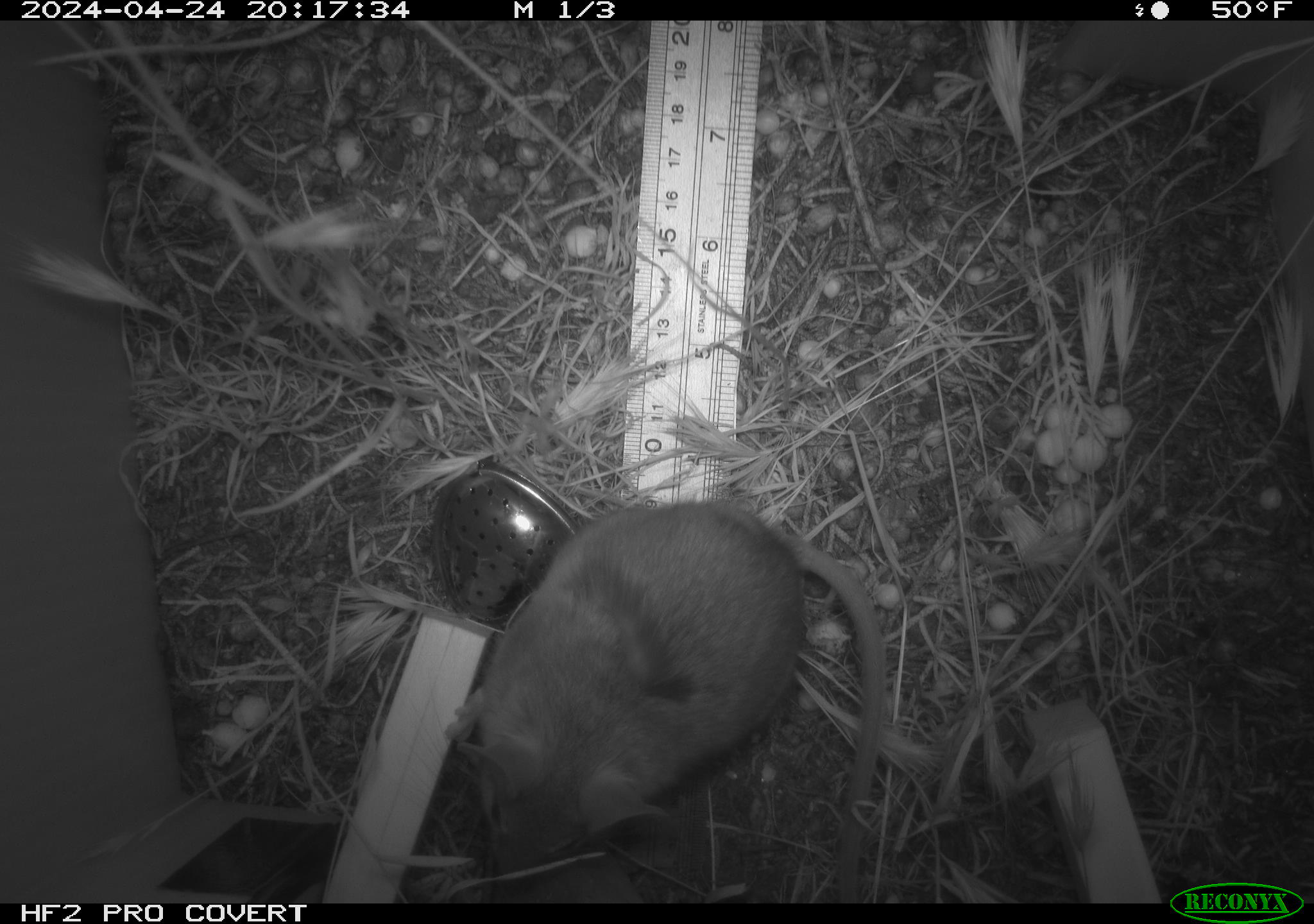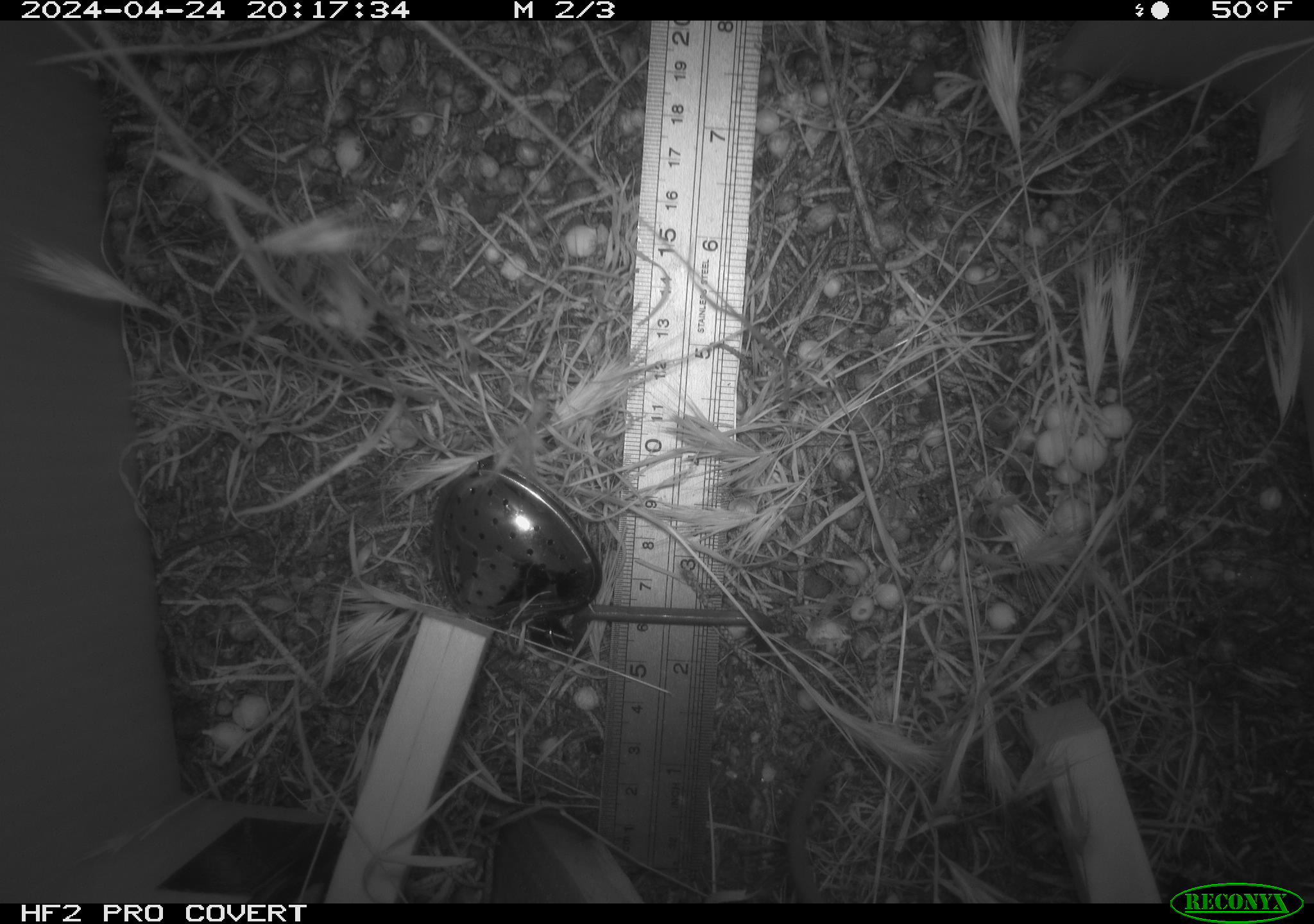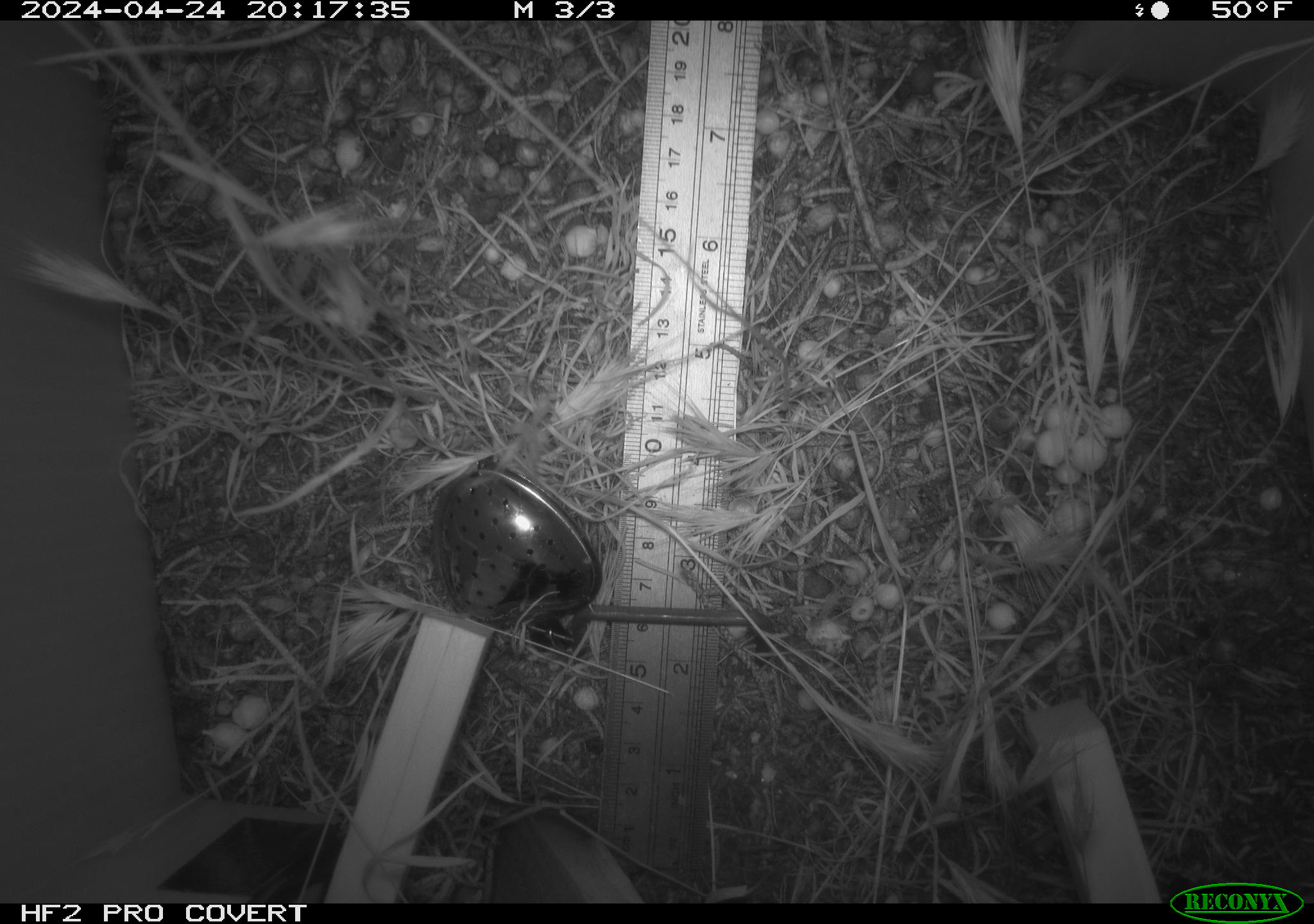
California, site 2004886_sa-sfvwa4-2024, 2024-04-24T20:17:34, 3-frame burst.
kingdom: Animalia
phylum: Chordata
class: Mammalia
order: Rodentia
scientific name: Rodentia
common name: mouse species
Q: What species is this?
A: Mouse species (Rodentia).